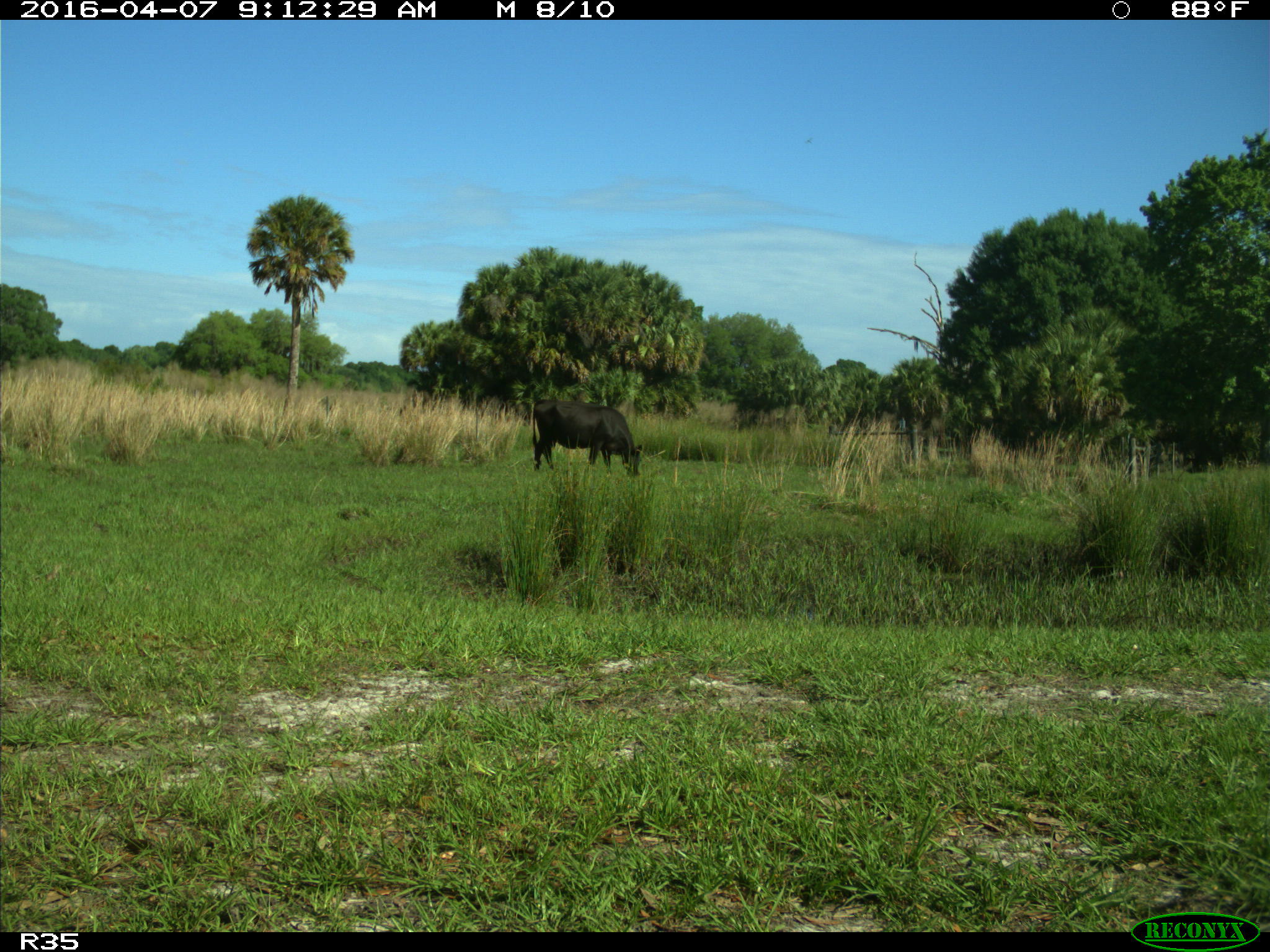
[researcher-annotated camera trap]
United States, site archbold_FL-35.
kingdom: Animalia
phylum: Chordata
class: Mammalia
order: Artiodactyla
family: Bovidae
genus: Bos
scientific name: Bos taurus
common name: domestic cow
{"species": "Bos taurus (domestic cow)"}